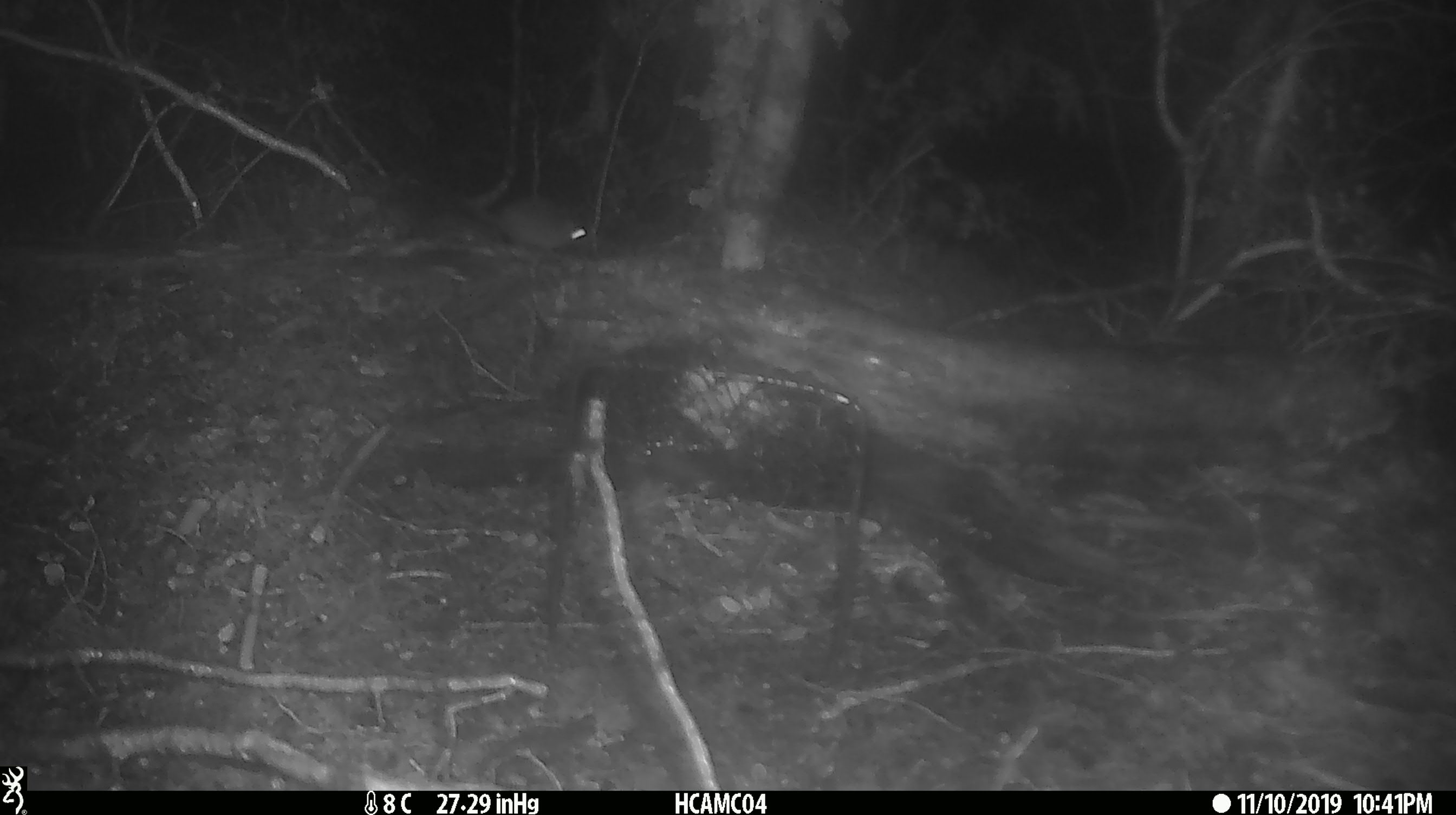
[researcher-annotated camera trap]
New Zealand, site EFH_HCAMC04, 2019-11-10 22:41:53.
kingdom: Animalia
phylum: Chordata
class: Mammalia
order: Rodentia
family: Muridae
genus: Mus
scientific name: Mus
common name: mouse